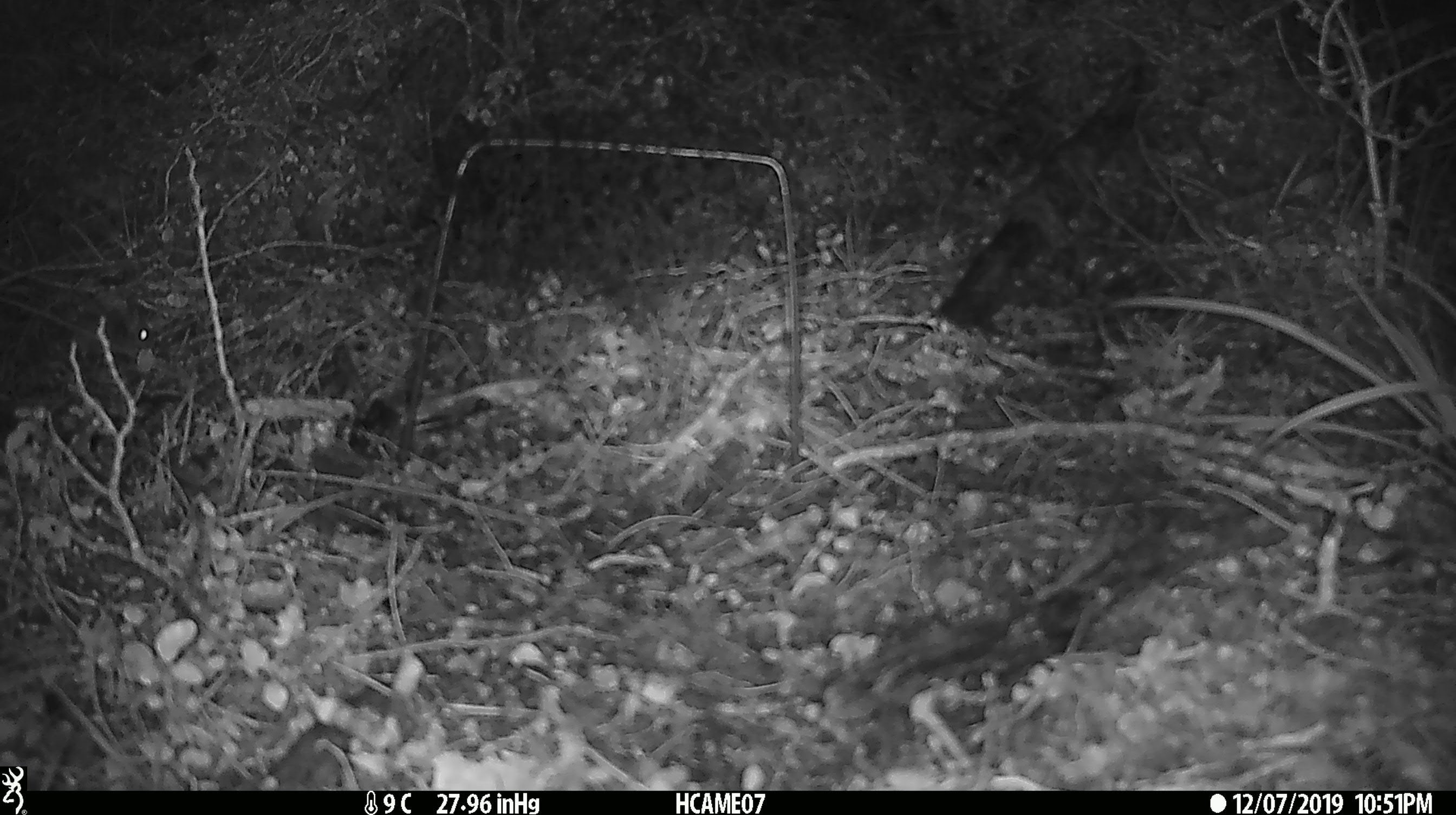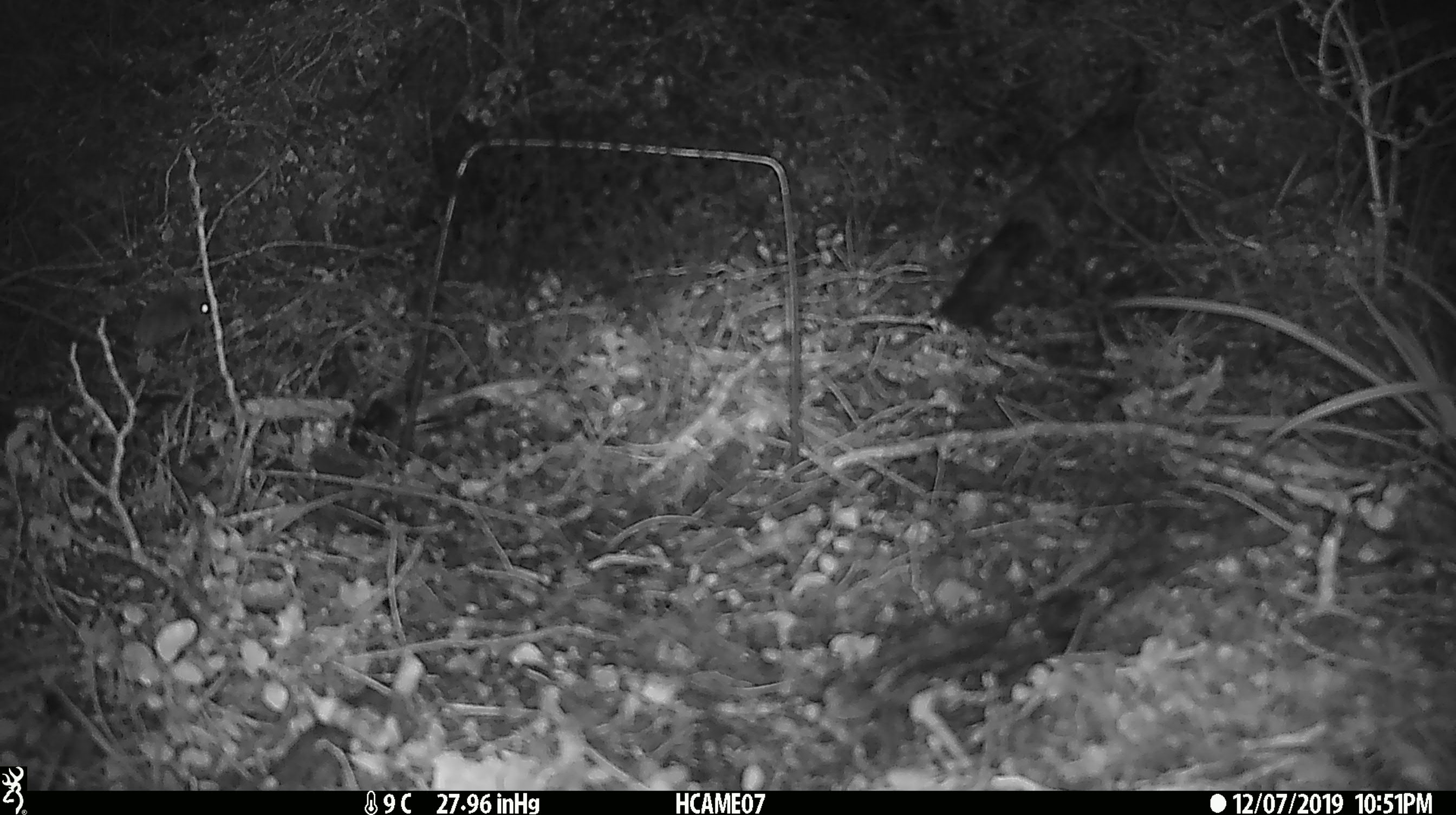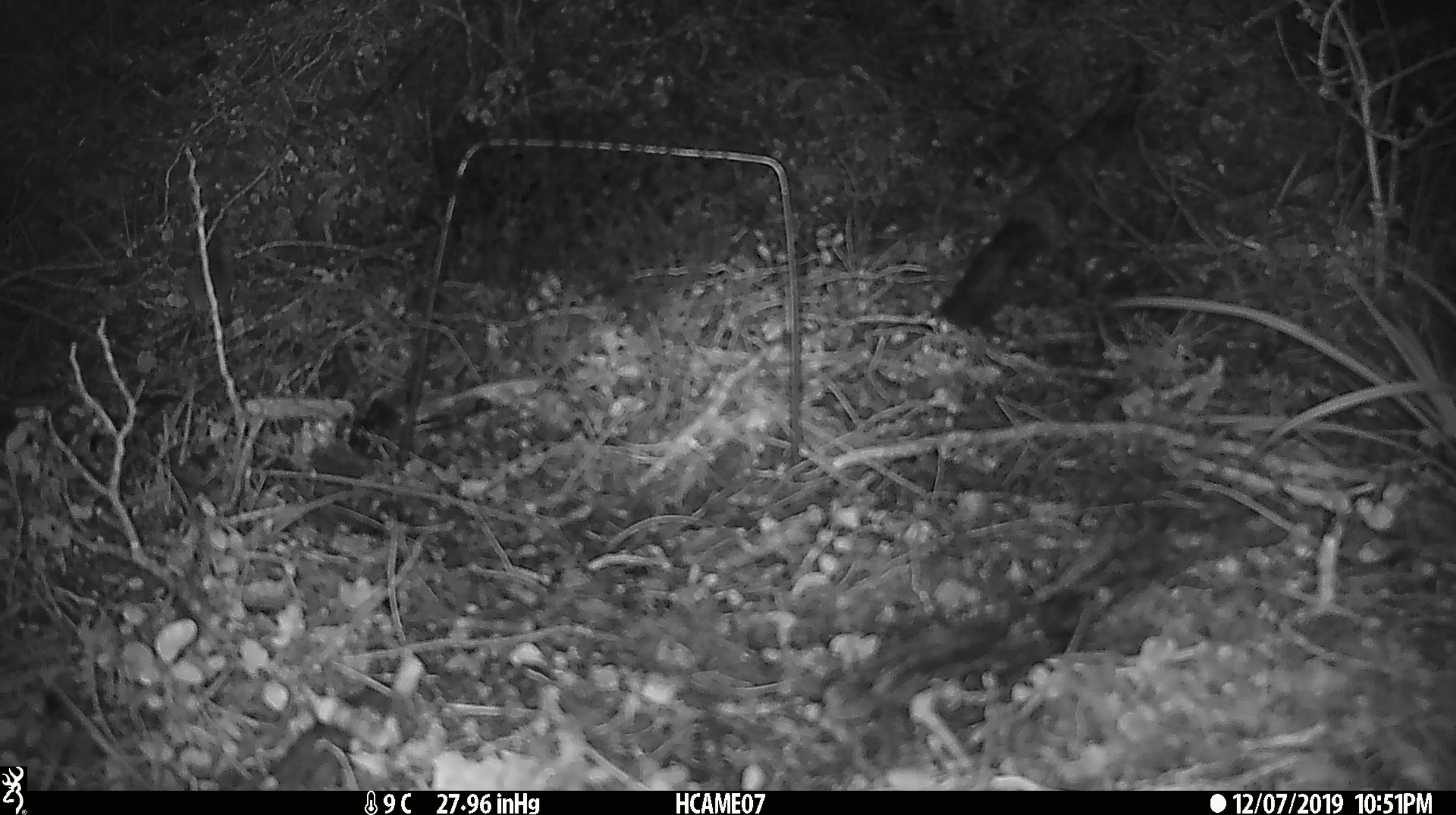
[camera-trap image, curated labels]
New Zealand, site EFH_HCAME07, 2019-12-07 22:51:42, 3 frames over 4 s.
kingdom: Animalia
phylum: Chordata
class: Mammalia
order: Rodentia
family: Muridae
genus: Mus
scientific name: Mus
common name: mouse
Mouse (Mus).